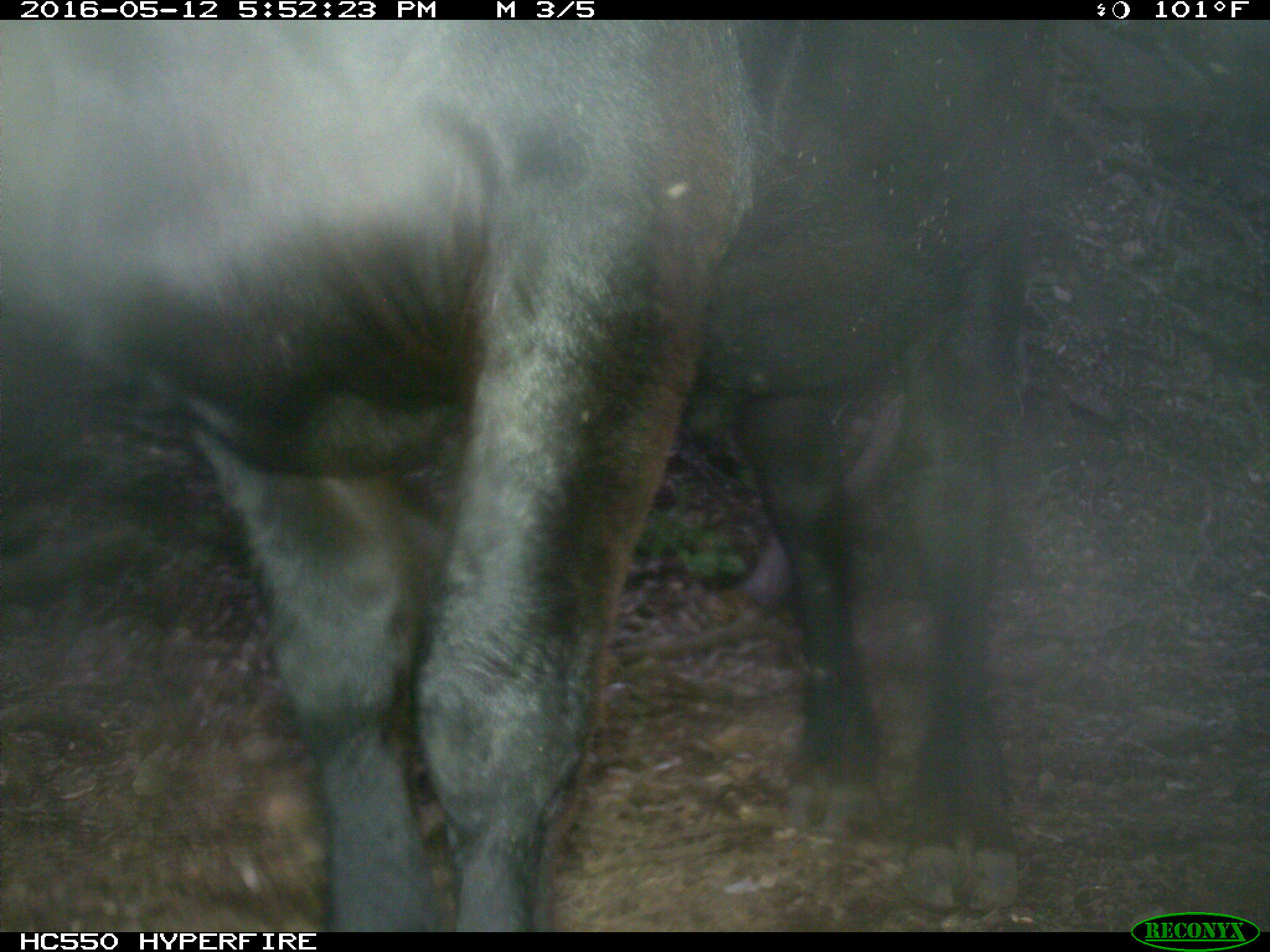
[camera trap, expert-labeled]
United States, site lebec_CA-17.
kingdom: Animalia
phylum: Chordata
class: Mammalia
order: Artiodactyla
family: Bovidae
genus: Bos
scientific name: Bos taurus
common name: domestic cow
Bos taurus (domestic cow).